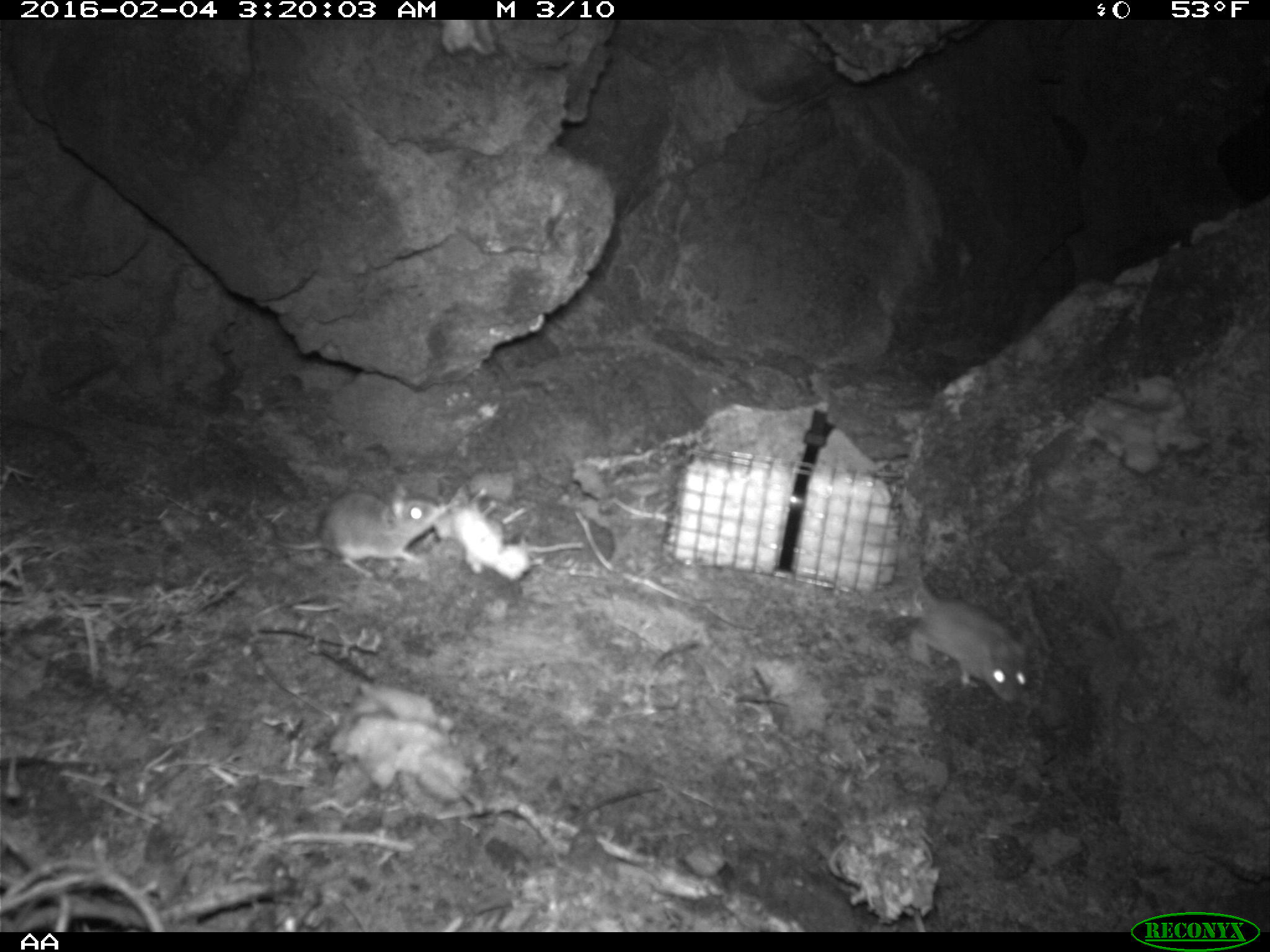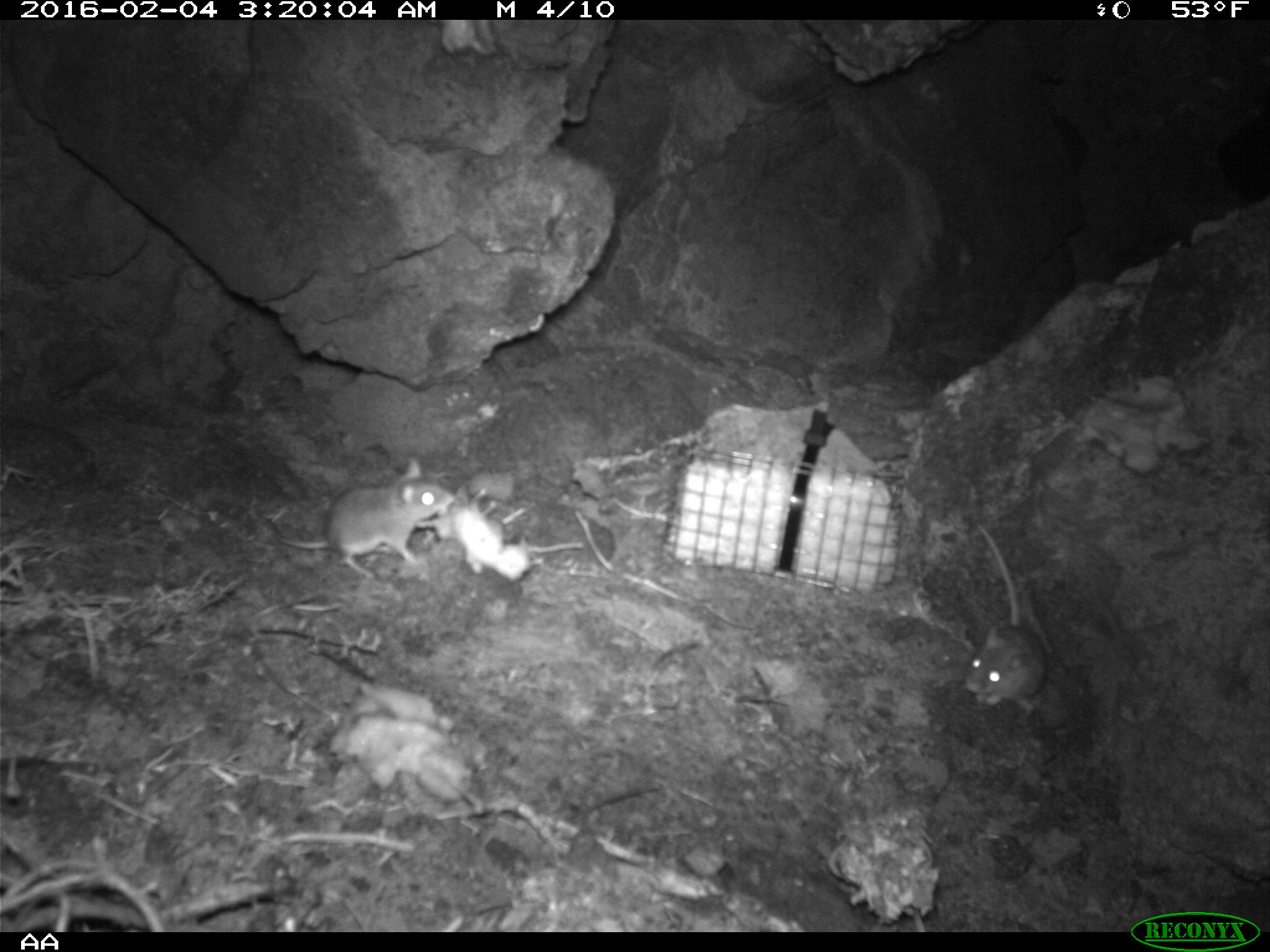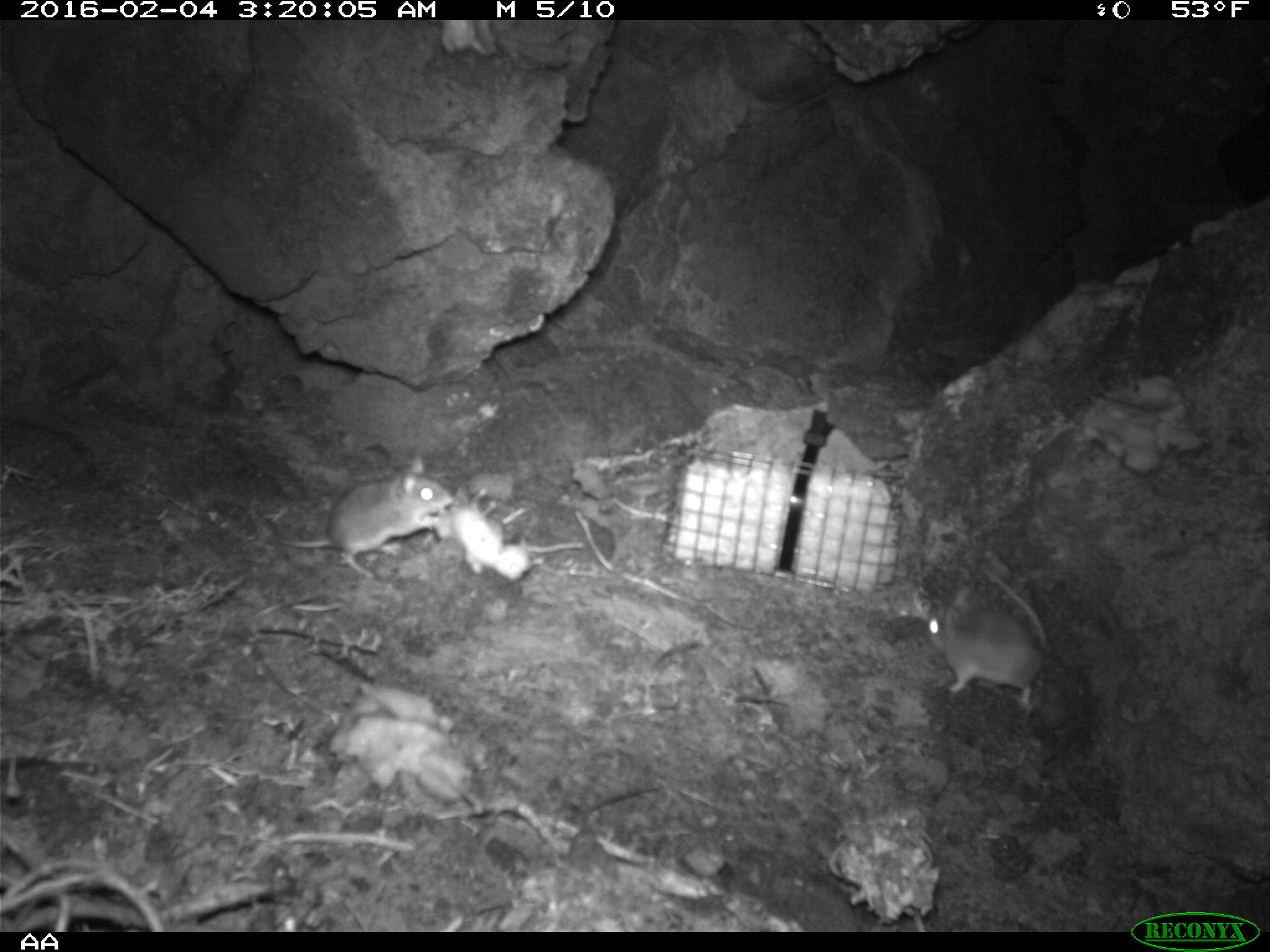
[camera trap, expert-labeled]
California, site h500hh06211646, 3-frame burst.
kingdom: Animalia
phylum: Chordata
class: Mammalia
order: Rodentia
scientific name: Rodentia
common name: rodent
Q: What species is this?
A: Rodent (Rodentia).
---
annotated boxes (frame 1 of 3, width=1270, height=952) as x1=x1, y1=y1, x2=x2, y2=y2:
rodent: x1=905, y1=544, x2=1029, y2=700; x1=273, y1=483, x2=443, y2=578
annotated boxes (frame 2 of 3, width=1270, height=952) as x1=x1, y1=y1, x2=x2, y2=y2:
rodent: x1=274, y1=457, x2=454, y2=583; x1=963, y1=522, x2=1044, y2=708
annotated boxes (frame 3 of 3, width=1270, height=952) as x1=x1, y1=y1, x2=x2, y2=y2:
rodent: x1=278, y1=454, x2=454, y2=578; x1=929, y1=567, x2=1049, y2=714